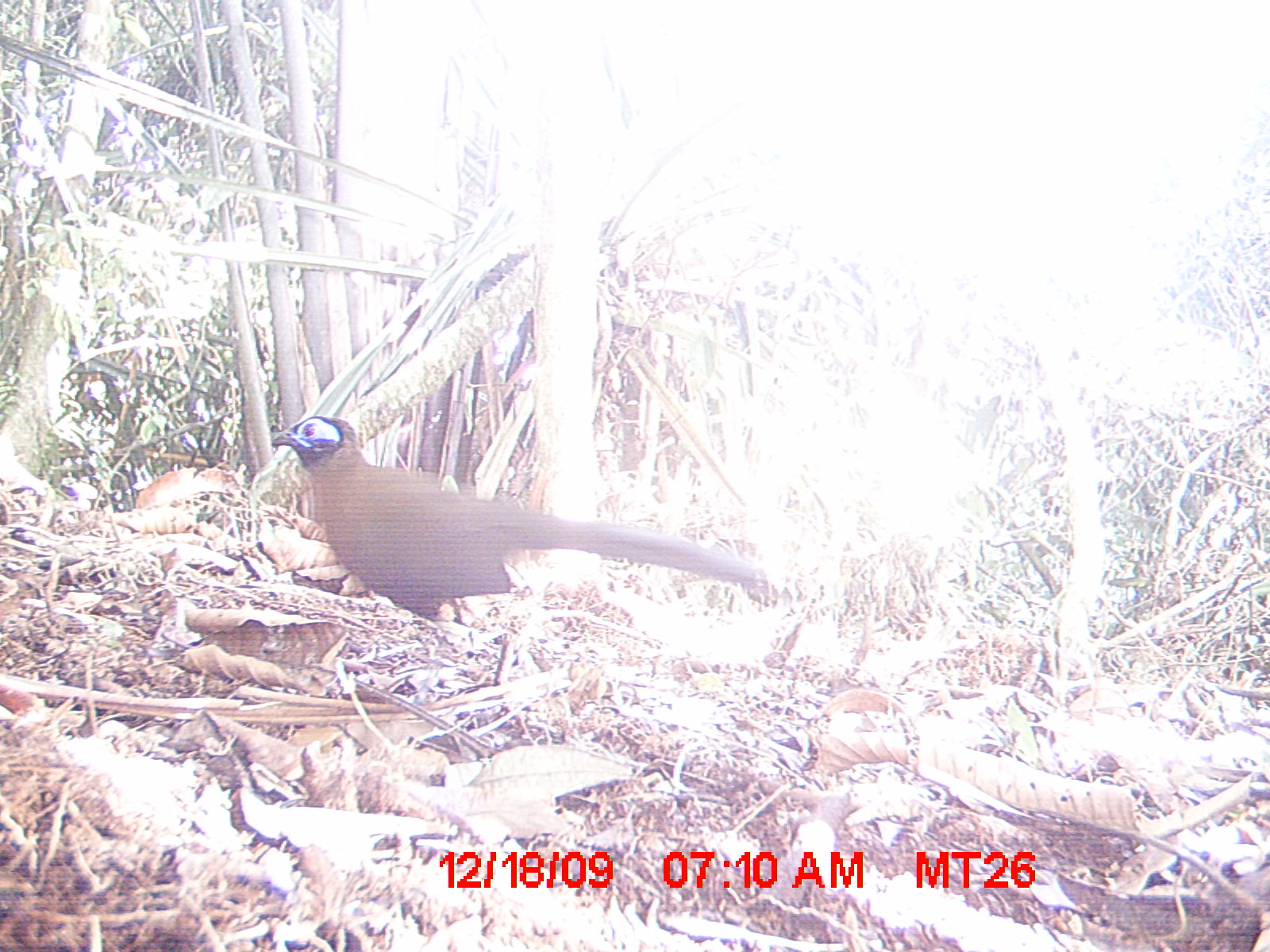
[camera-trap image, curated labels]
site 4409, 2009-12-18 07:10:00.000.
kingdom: Animalia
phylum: Chordata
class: Aves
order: Cuculiformes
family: Cuculidae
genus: Coua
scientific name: Coua serriana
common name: red-breasted coua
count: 1